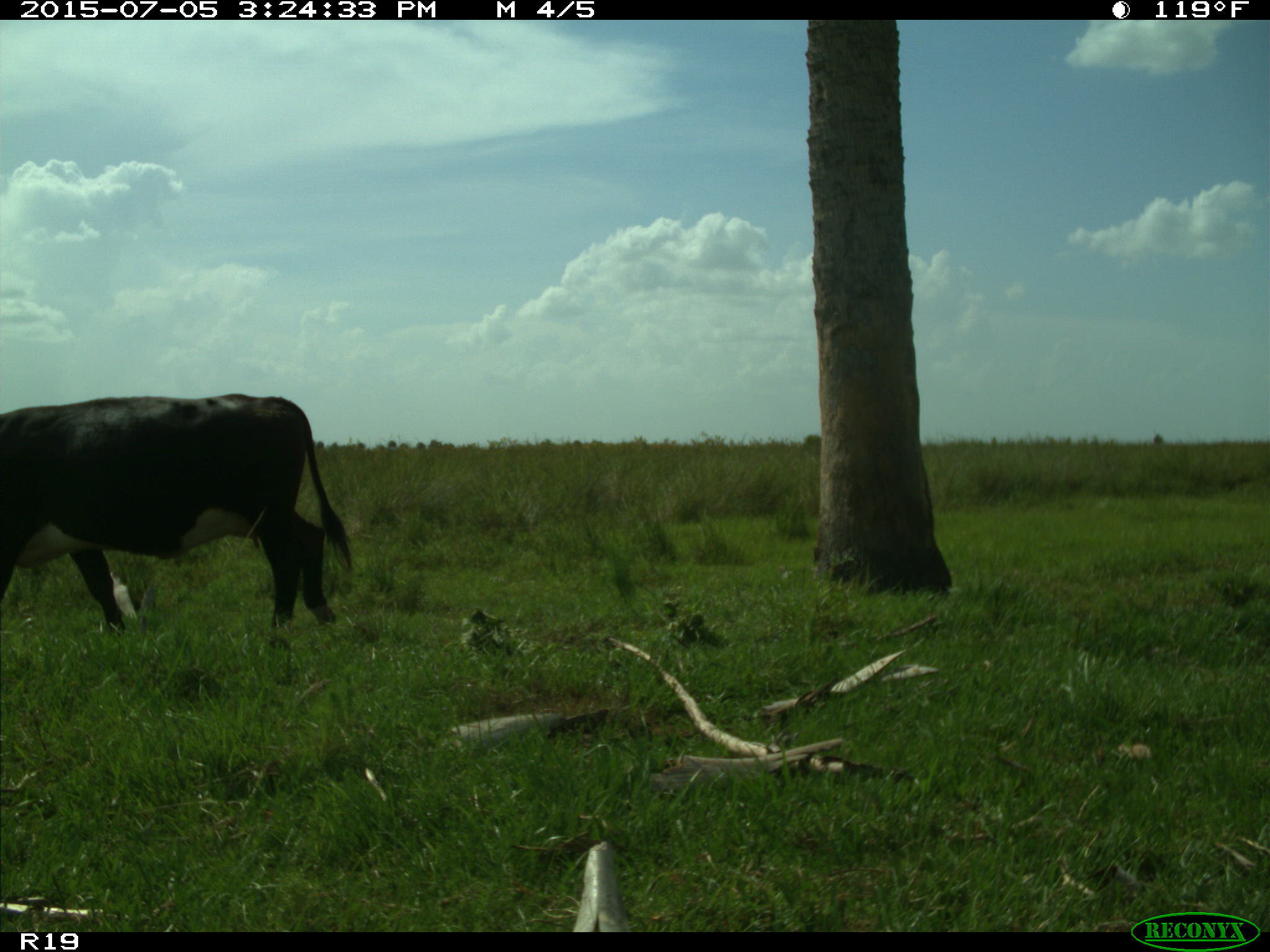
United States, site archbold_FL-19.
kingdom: Animalia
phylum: Chordata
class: Mammalia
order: Artiodactyla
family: Bovidae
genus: Bos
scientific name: Bos taurus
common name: domestic cow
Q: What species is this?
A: Bos taurus (domestic cow).